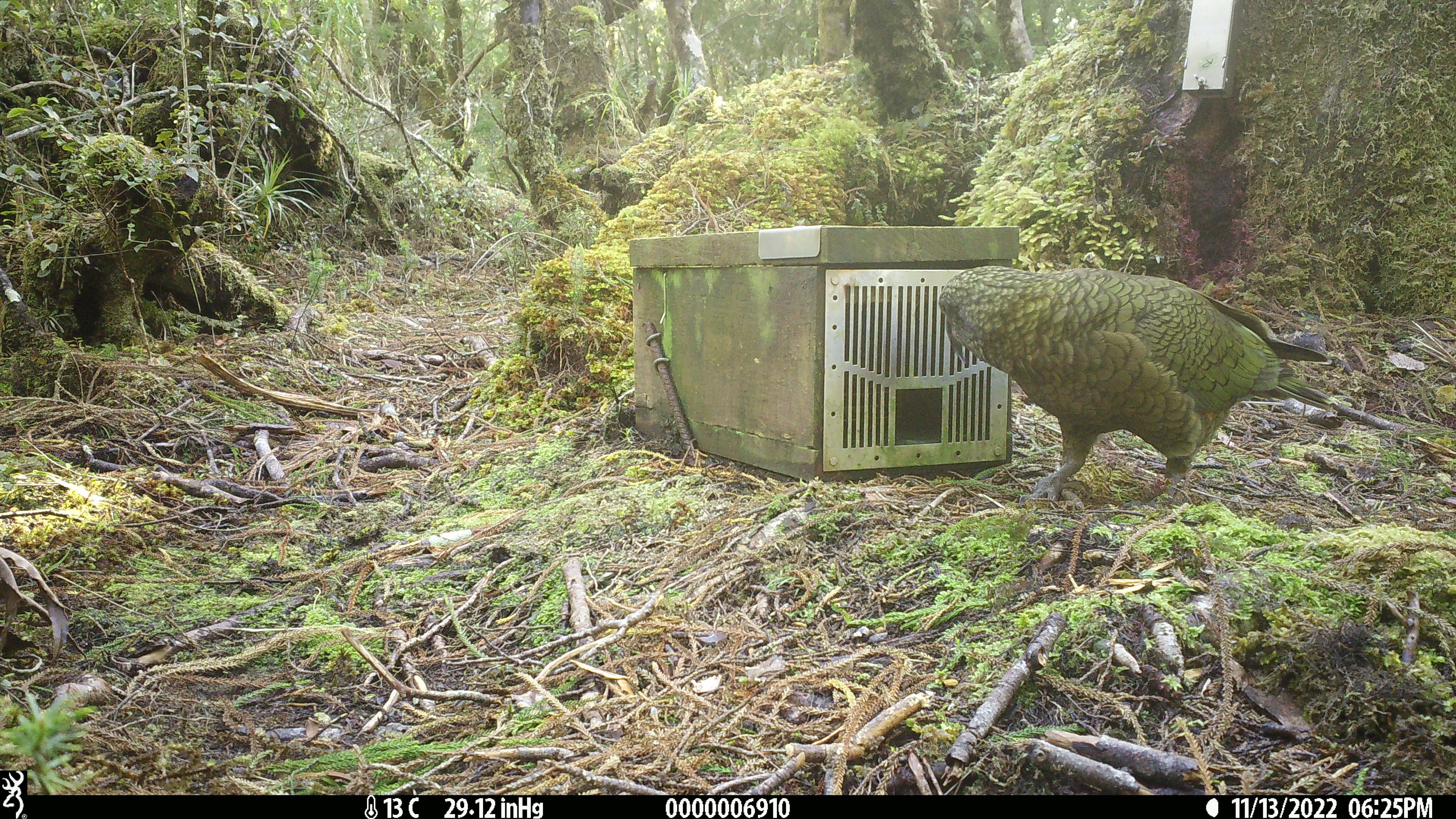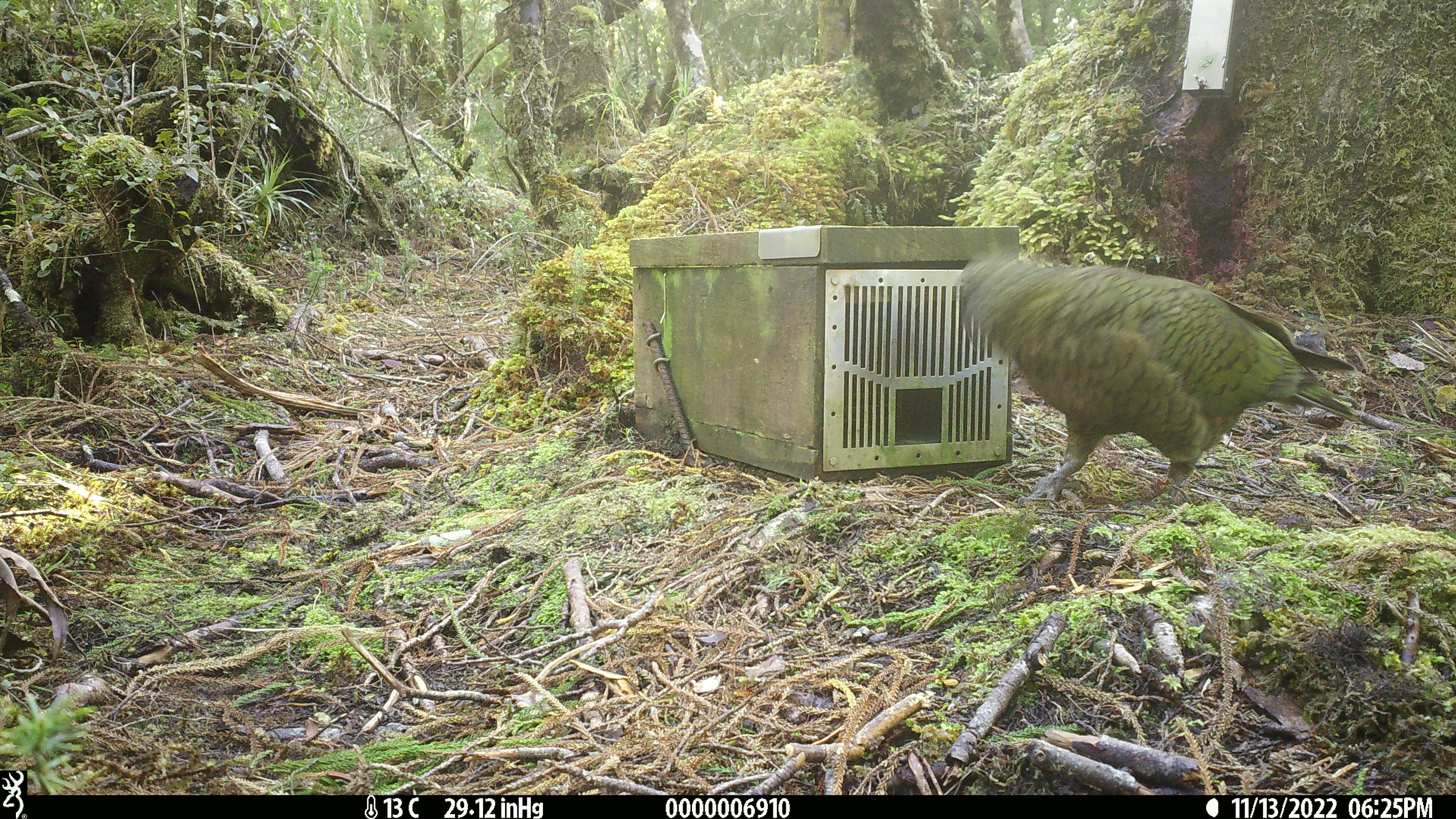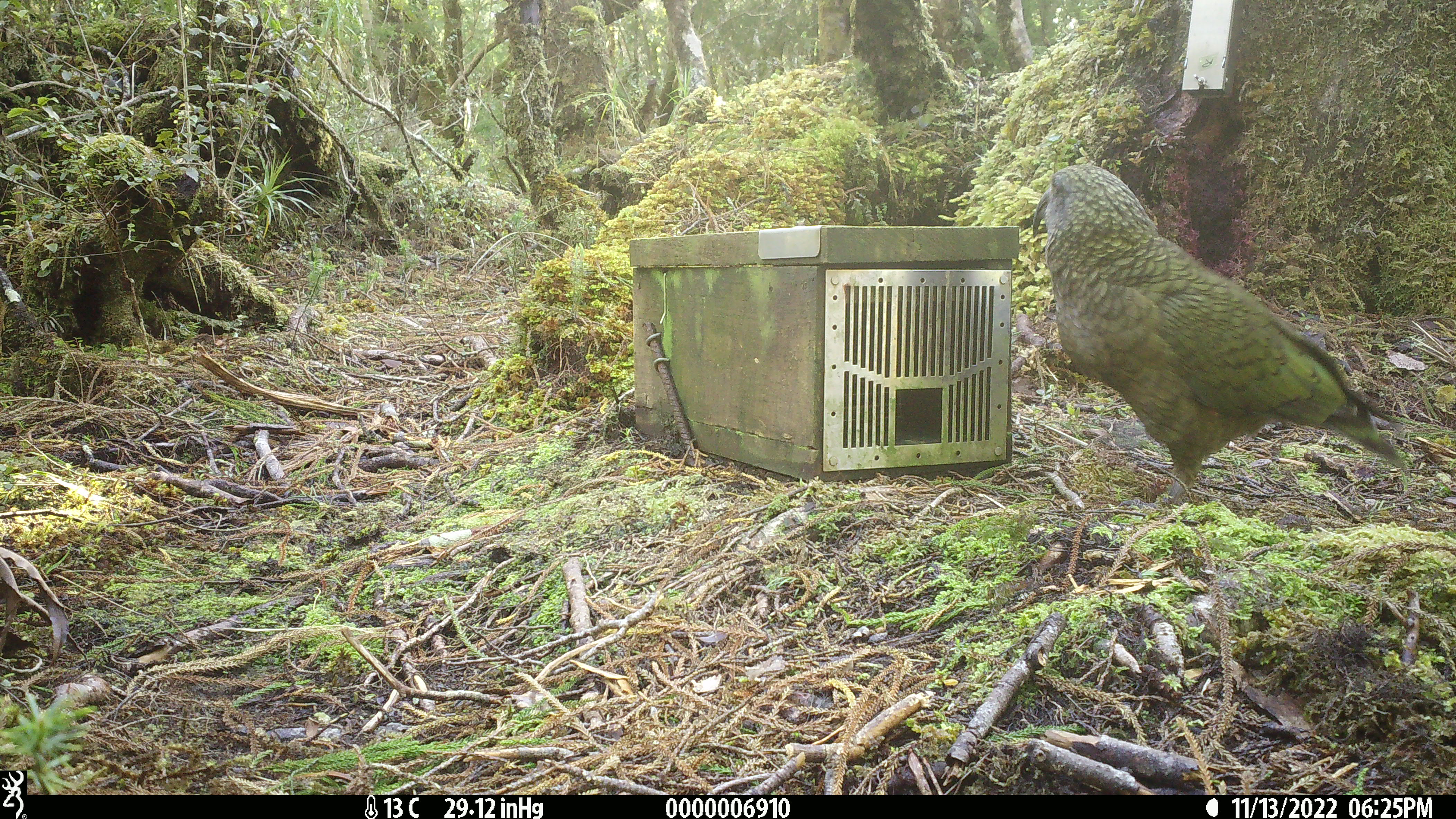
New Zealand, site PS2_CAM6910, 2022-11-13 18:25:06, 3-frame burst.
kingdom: Animalia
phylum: Chordata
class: Aves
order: Psittaciformes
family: Strigopidae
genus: Nestor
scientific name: Nestor notabilis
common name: kea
Kea (Nestor notabilis).